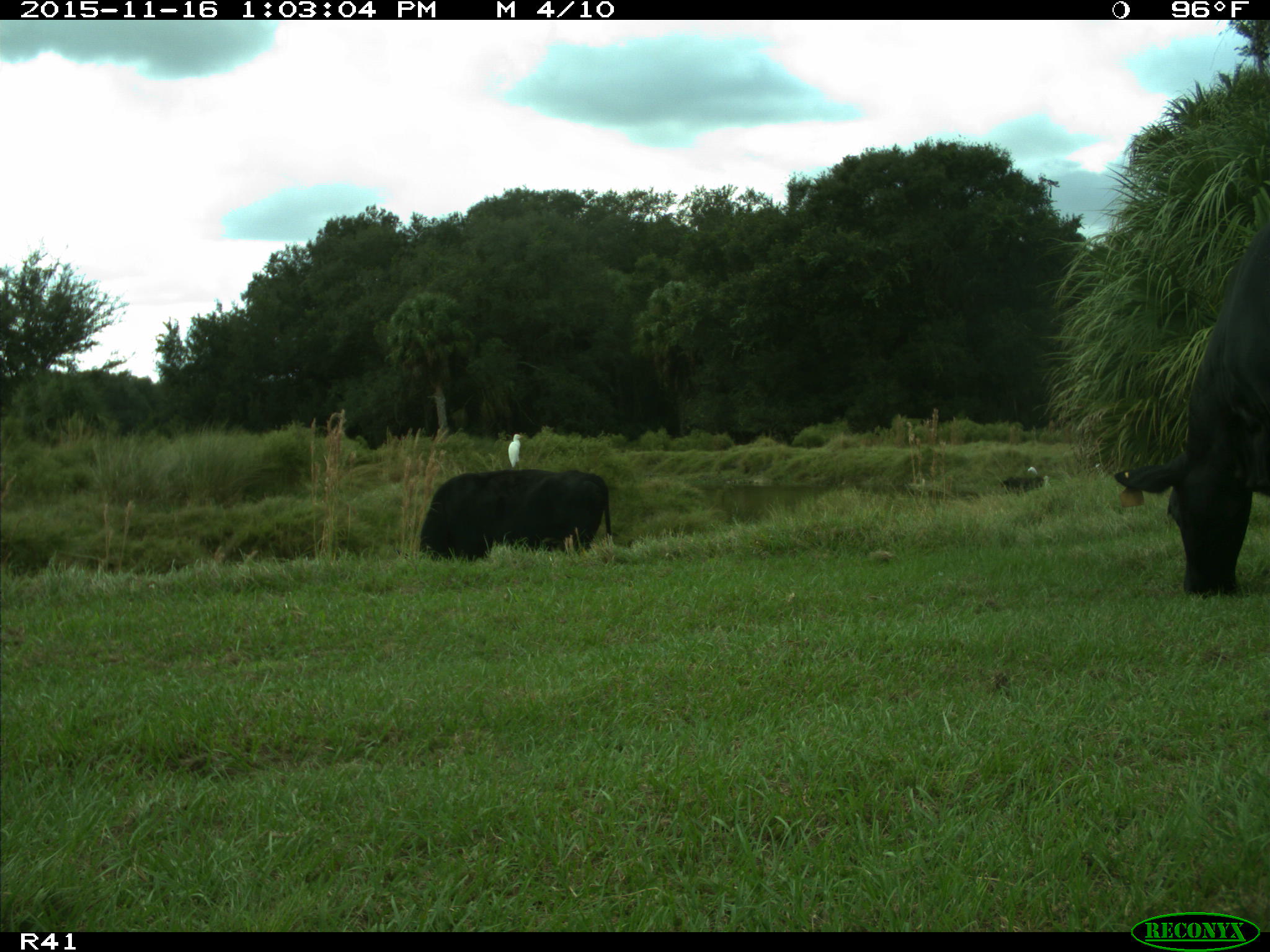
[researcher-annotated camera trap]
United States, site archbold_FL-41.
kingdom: Animalia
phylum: Chordata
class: Mammalia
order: Artiodactyla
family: Bovidae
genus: Bos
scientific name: Bos taurus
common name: domestic cow